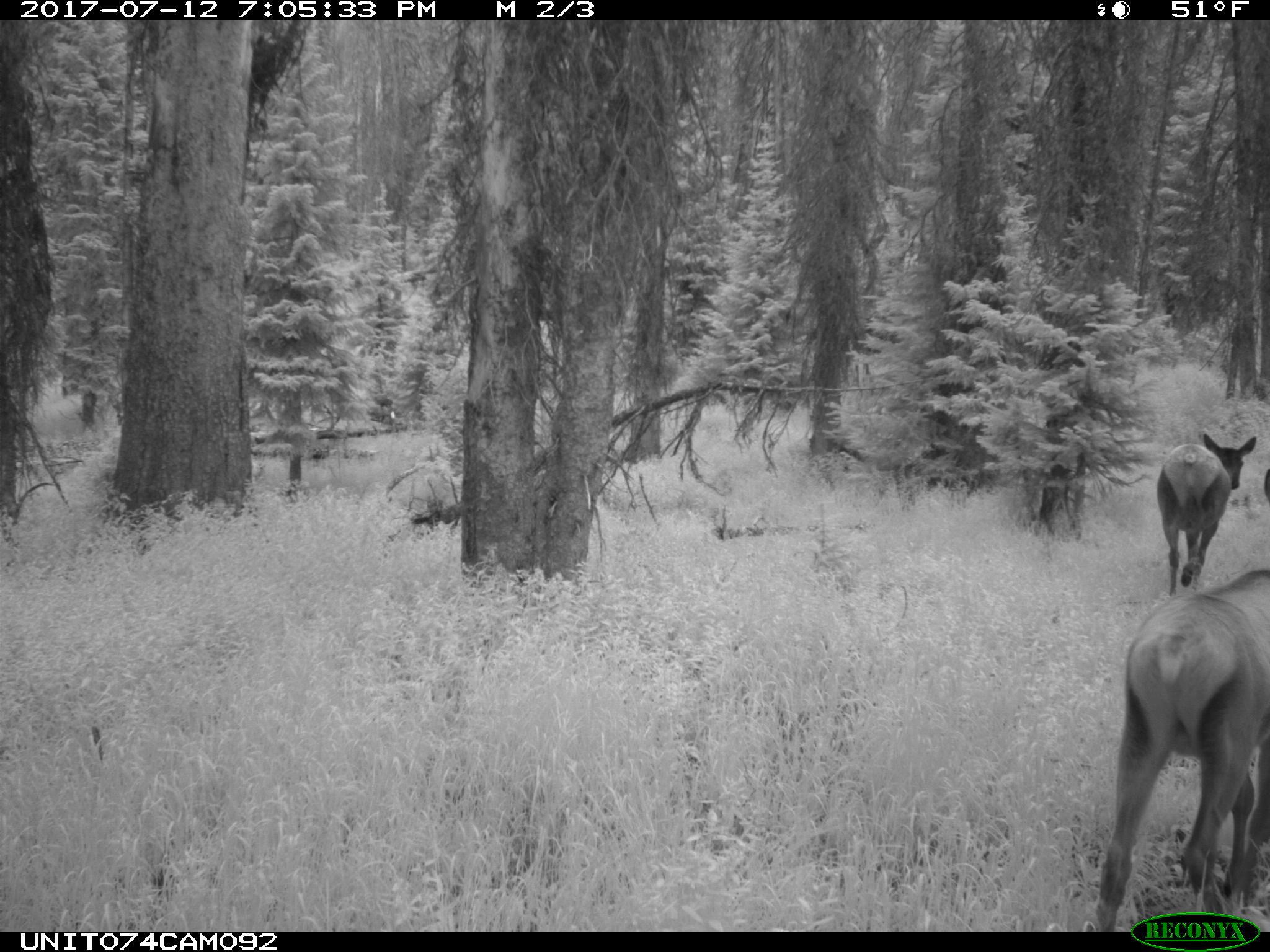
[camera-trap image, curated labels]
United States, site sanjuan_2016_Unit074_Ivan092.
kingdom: Animalia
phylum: Chordata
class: Mammalia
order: Artiodactyla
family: Cervidae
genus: Cervus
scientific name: Cervus elaphus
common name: red deer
Cervus elaphus (red deer).